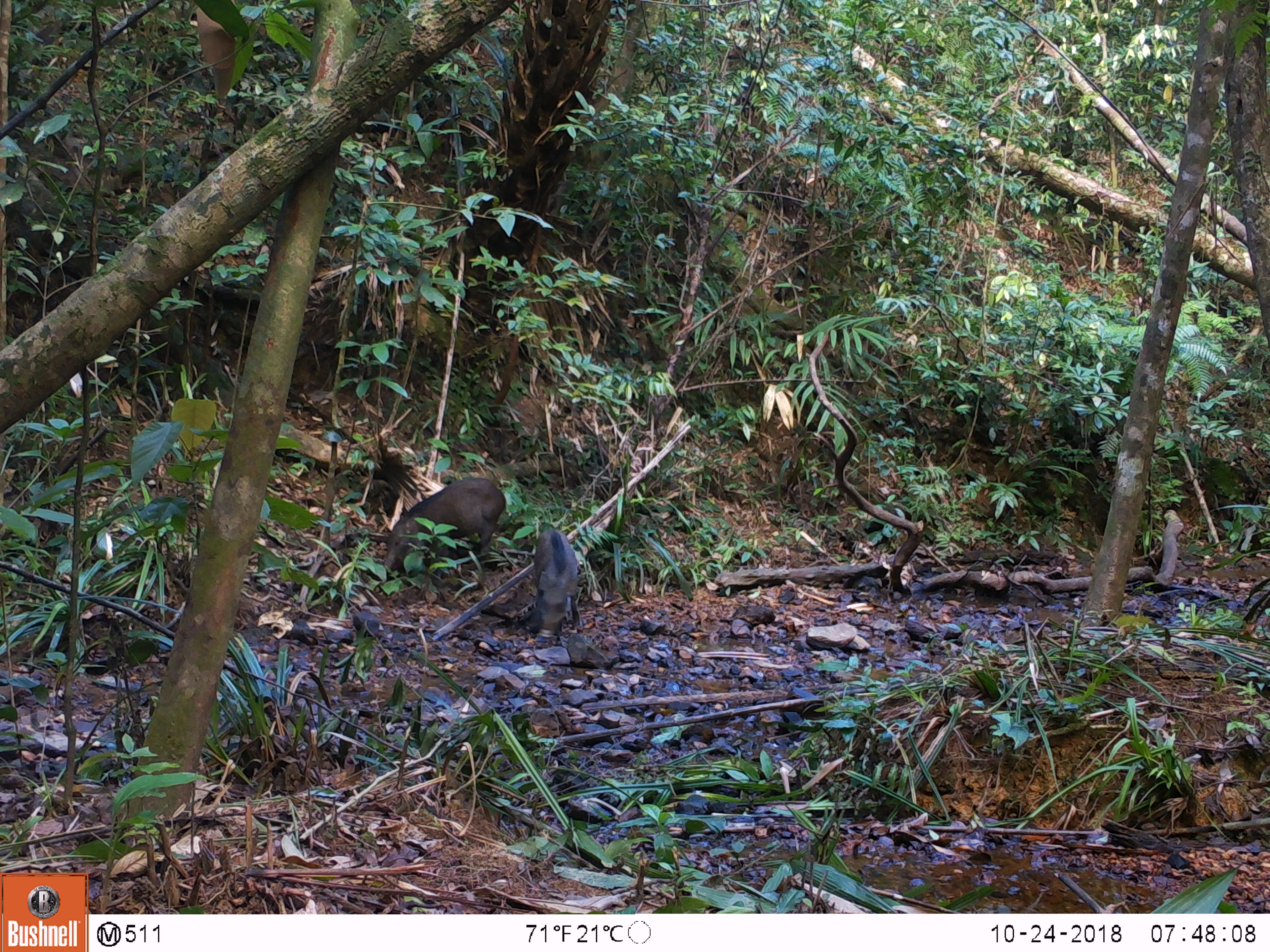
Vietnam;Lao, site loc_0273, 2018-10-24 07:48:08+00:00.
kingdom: Animalia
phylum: Chordata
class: Mammalia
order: Artiodactyla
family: Suidae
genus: Sus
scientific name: Sus scrofa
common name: eurasian wild pig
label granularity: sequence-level